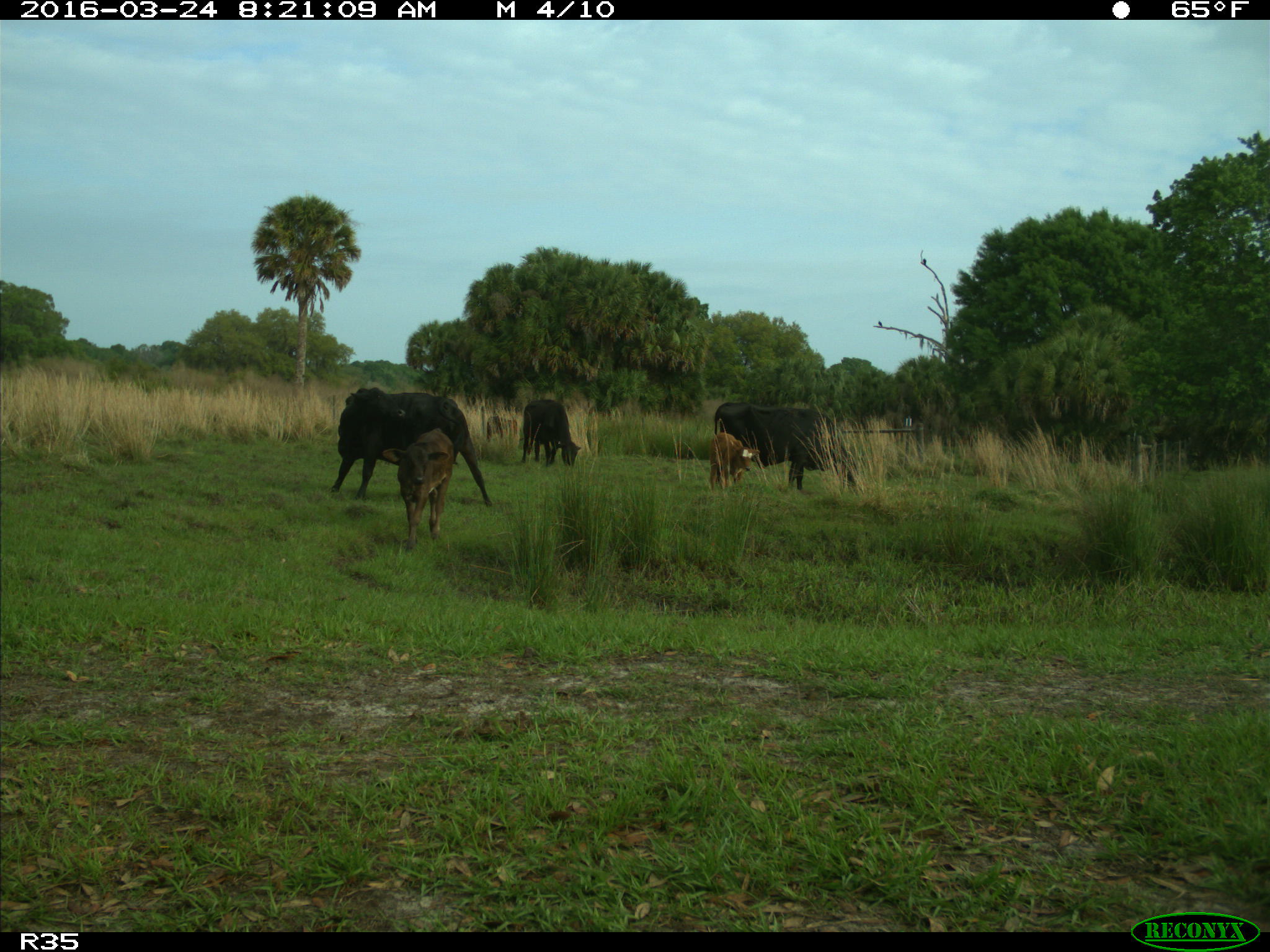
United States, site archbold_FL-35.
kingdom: Animalia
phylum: Chordata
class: Mammalia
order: Artiodactyla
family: Bovidae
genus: Bos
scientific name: Bos taurus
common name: domestic cow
Bos taurus (domestic cow).